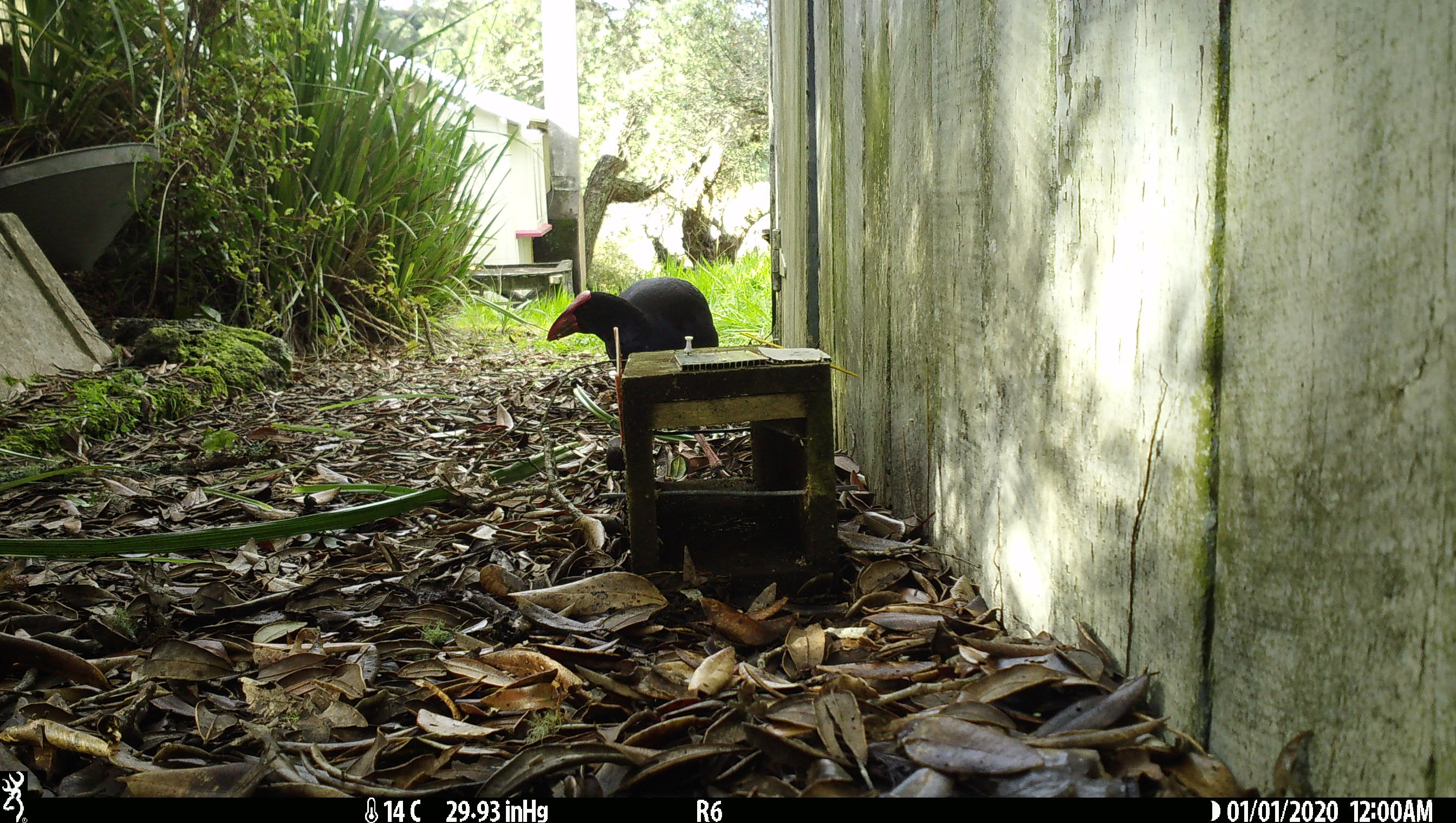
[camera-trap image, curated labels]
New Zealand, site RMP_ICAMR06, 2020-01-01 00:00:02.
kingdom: Animalia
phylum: Chordata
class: Aves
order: Gruiformes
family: Rallidae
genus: Porphyrio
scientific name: Porphyrio melanotus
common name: australasian swamphen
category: pukeko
Pukeko (australasian swamphen) (Porphyrio melanotus).